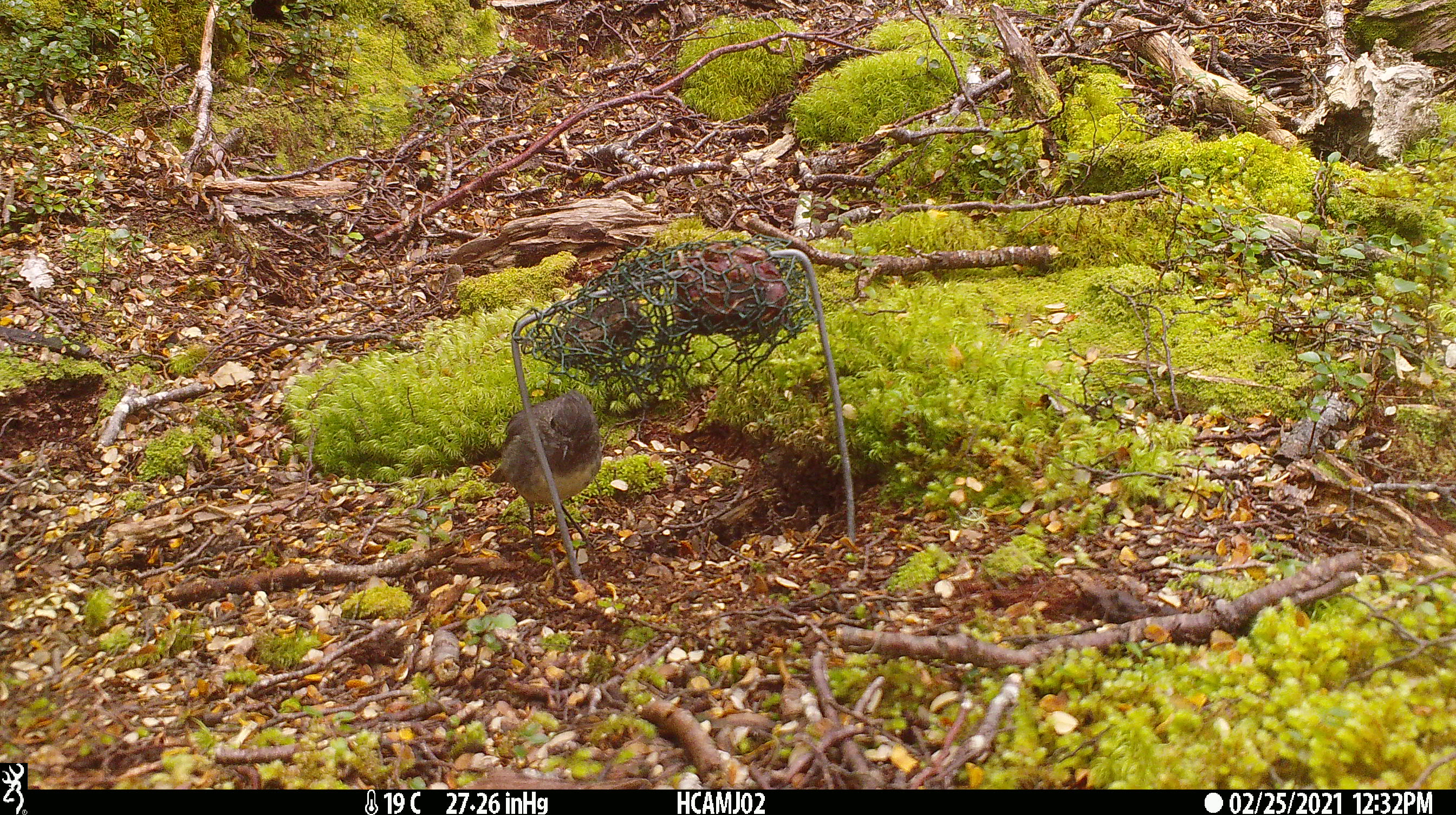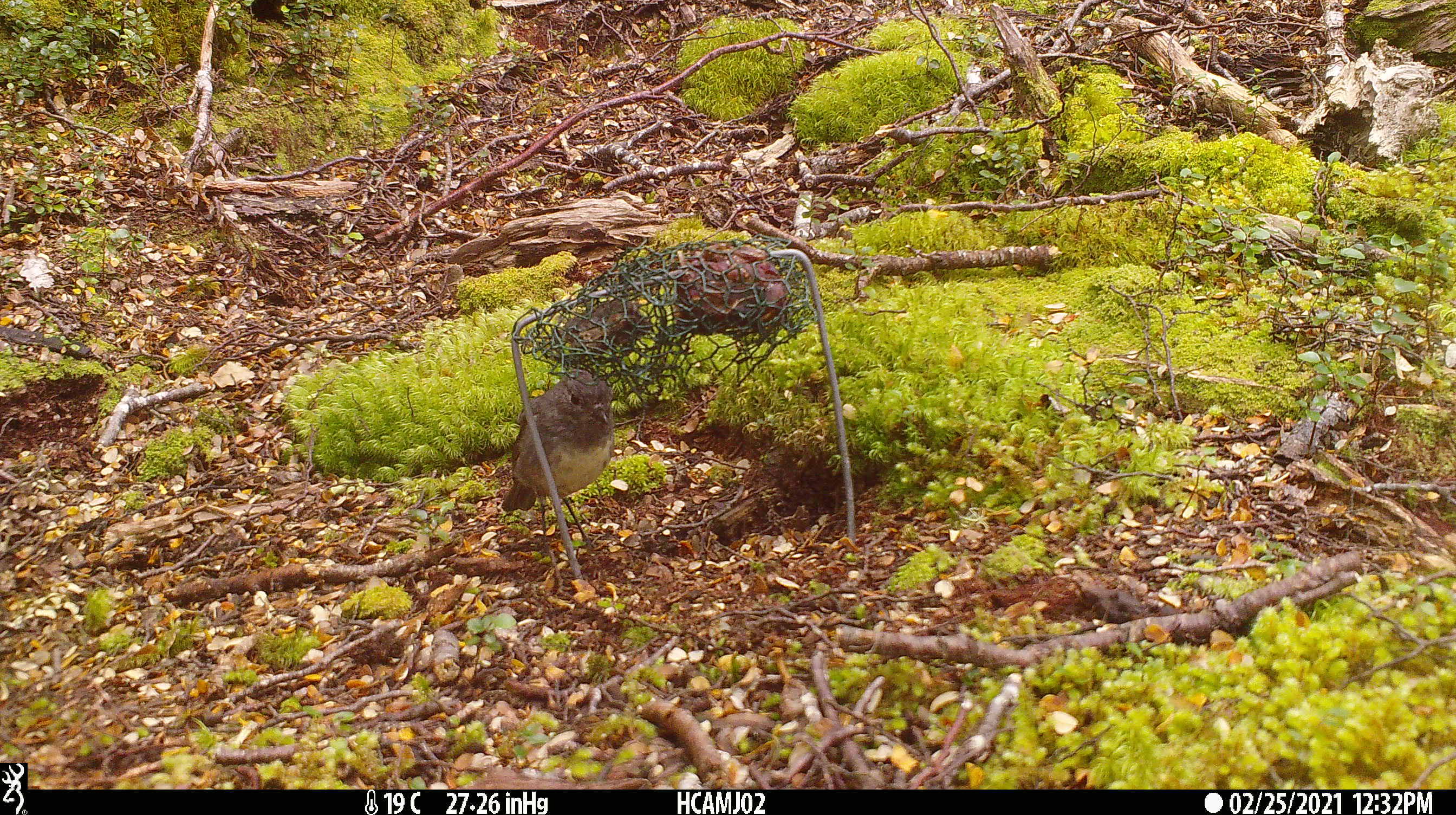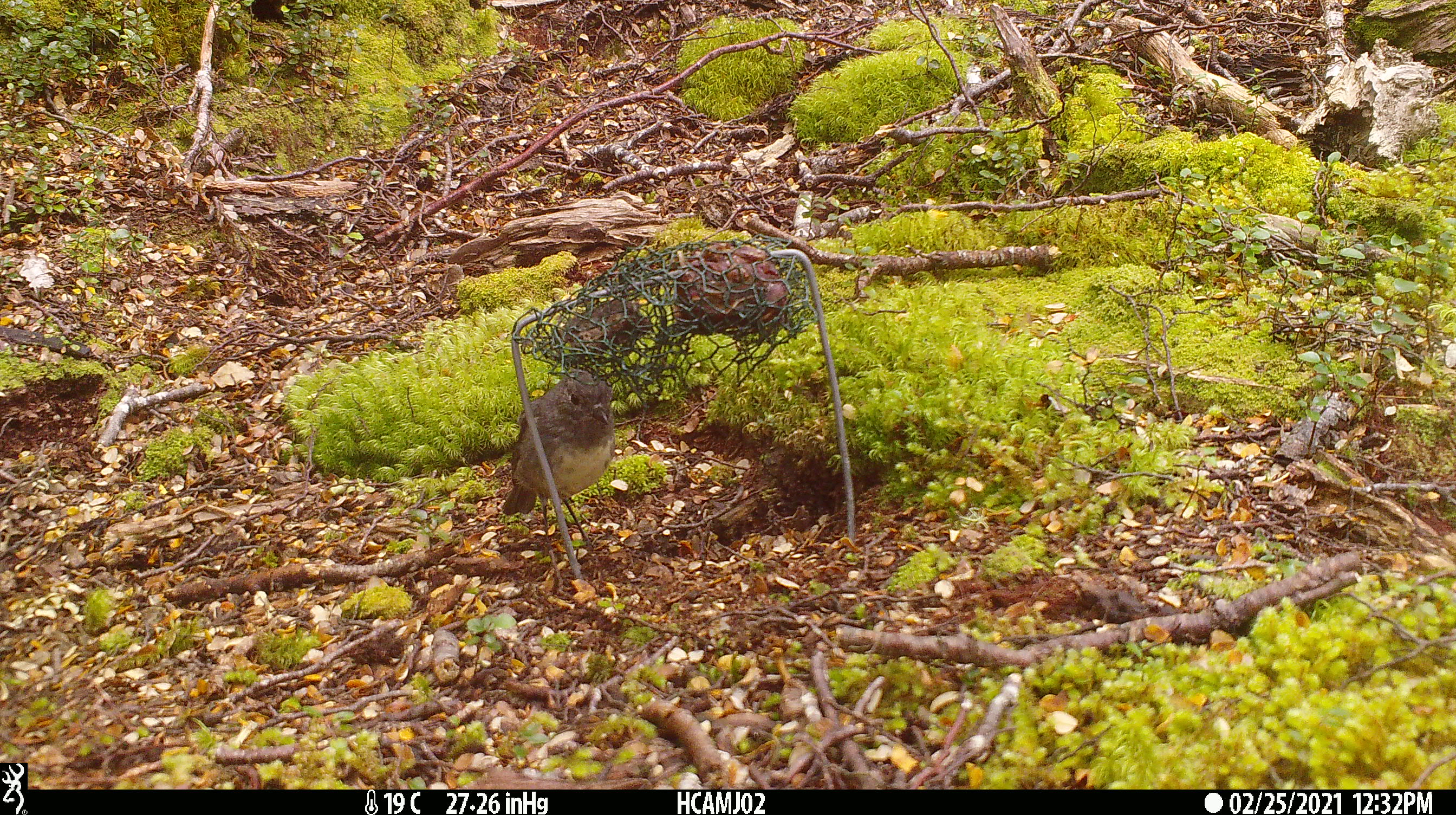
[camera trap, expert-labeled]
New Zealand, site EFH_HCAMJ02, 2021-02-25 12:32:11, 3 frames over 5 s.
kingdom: Animalia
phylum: Chordata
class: Aves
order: Passeriformes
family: Petroicidae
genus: Petroica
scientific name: Petroica australis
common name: new zealand robin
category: robin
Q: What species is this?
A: Robin (new zealand robin) (Petroica australis).